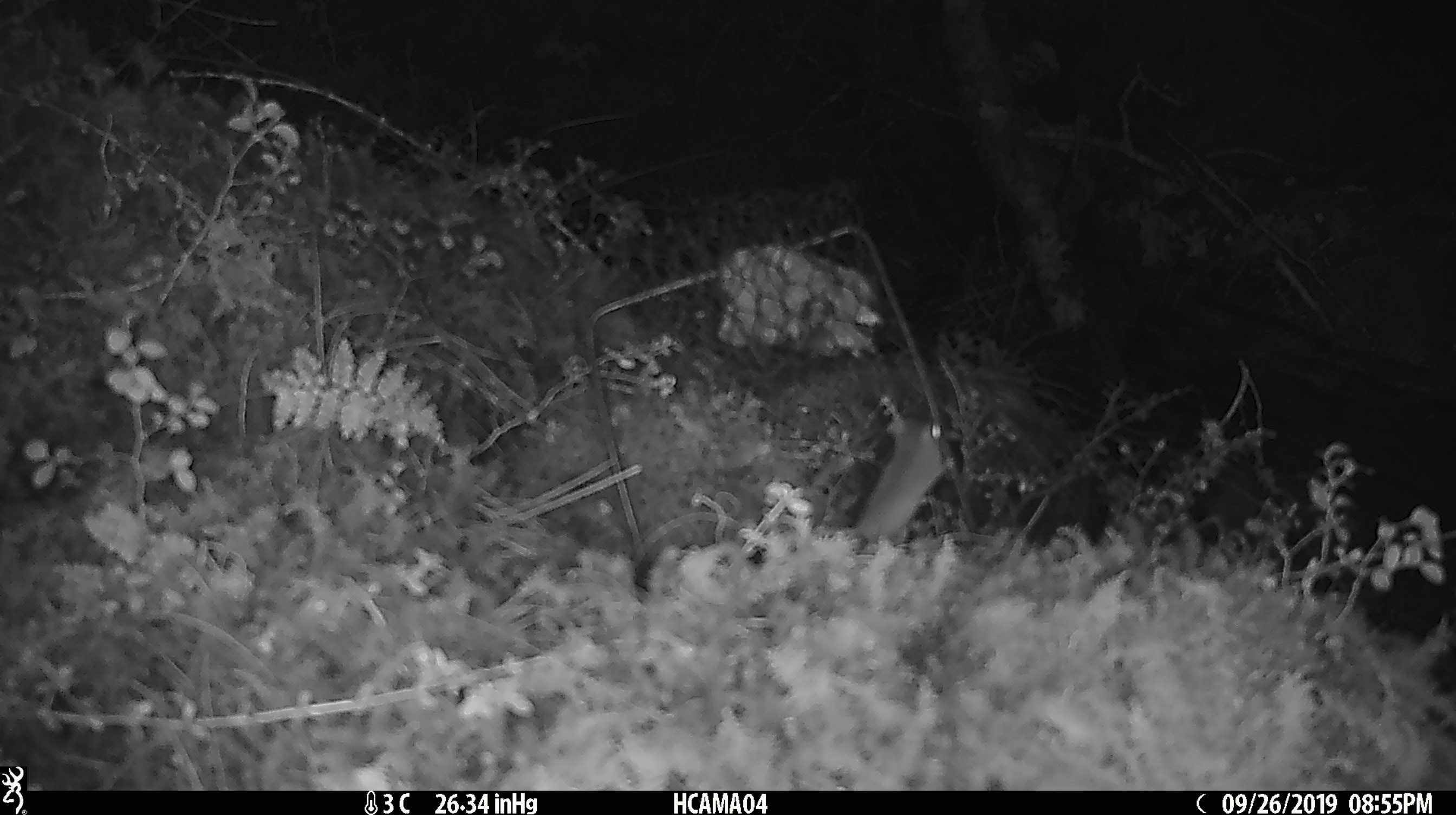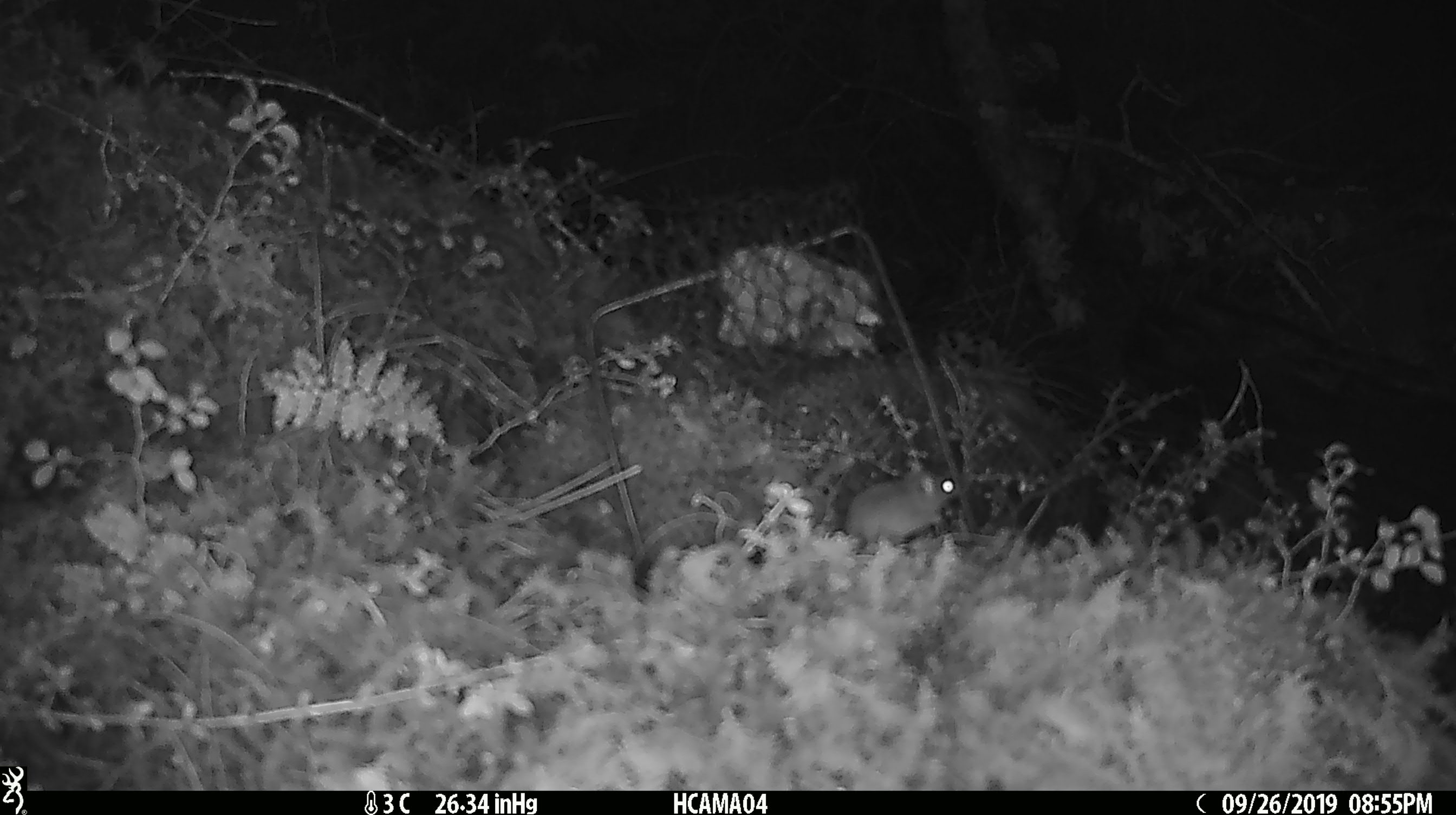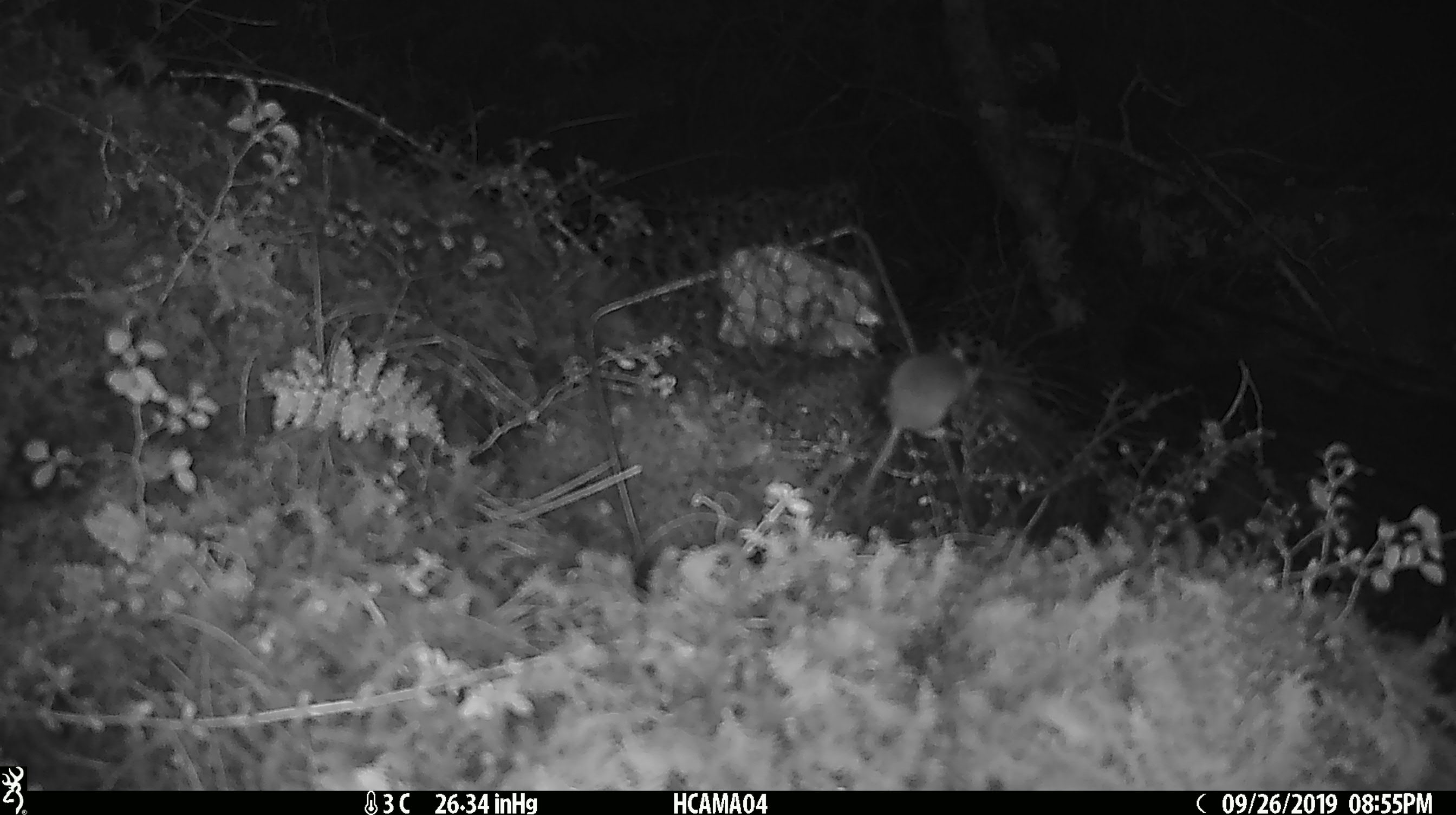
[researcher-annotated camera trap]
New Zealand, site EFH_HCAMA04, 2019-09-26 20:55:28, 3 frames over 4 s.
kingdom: Animalia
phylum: Chordata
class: Mammalia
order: Rodentia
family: Muridae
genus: Mus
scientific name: Mus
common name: mouse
Mouse (Mus).